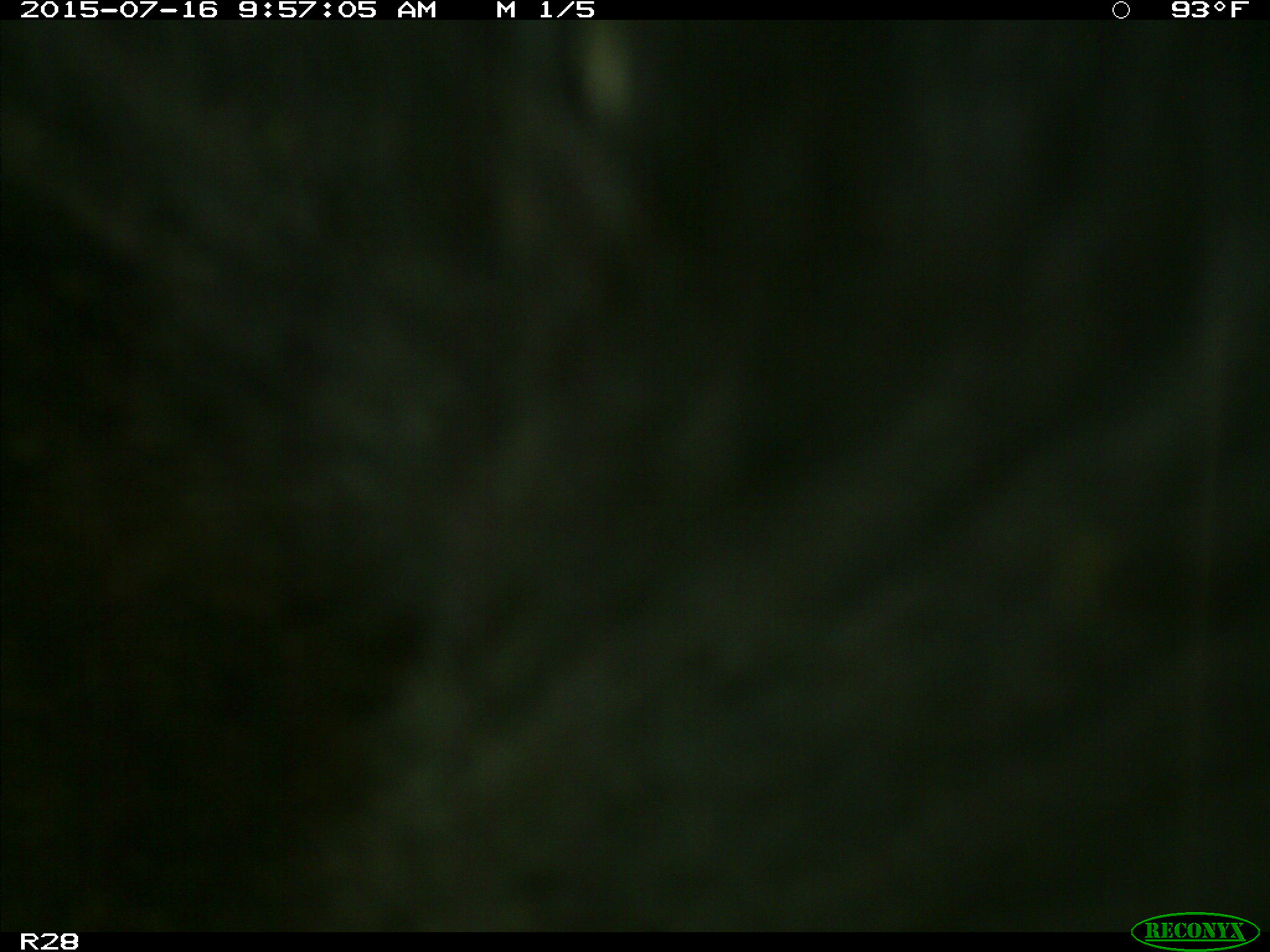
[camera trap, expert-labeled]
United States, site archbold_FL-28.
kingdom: Animalia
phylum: Chordata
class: Mammalia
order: Artiodactyla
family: Bovidae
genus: Bos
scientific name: Bos taurus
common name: domestic cow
Bos taurus (domestic cow).